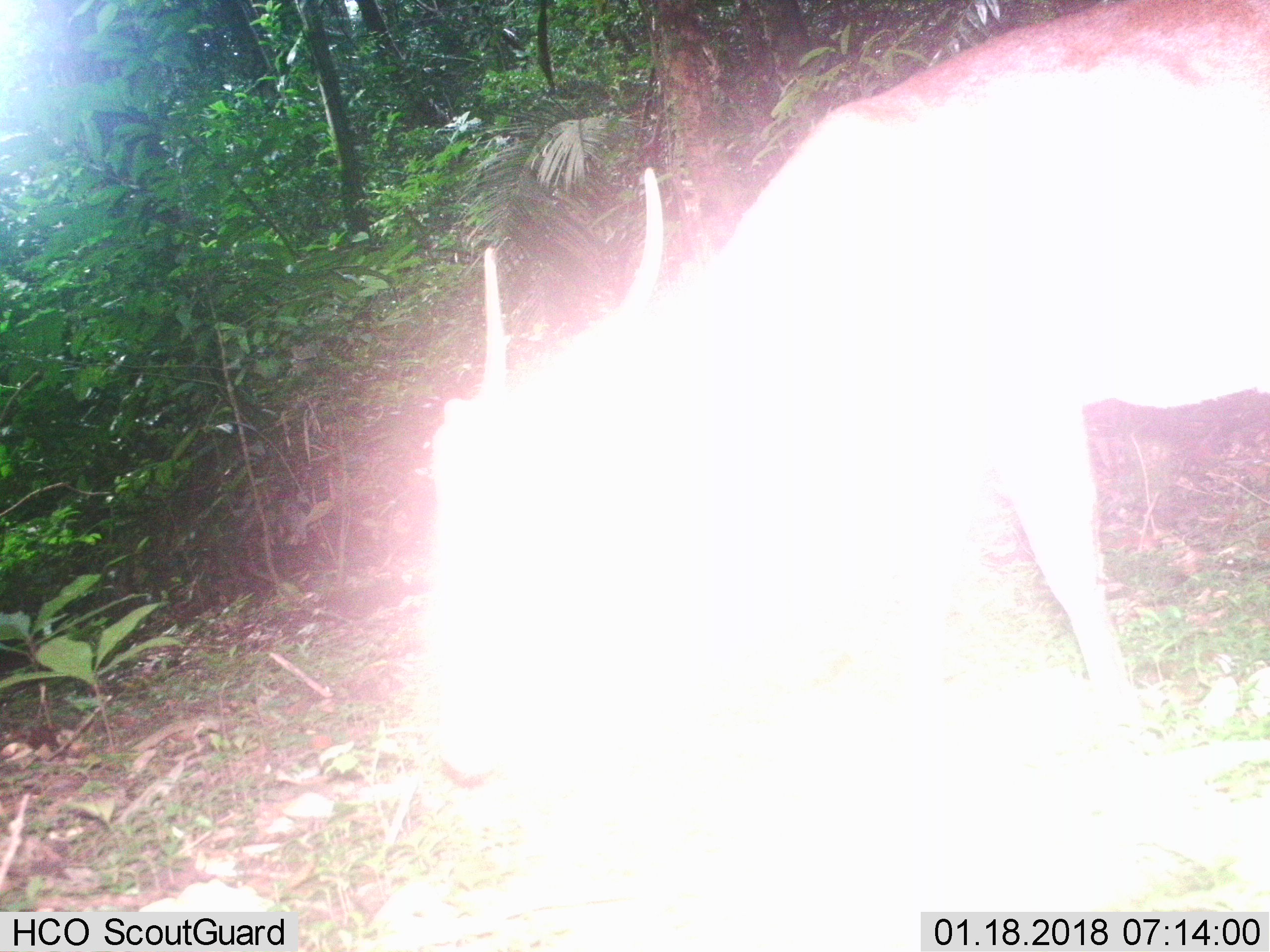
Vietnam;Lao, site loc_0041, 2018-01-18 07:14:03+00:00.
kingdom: Animalia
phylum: Chordata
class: Mammalia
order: Artiodactyla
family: Cervidae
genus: Muntiacus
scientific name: Muntiacus vuquangensis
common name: large-antlered muntjac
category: large antlered muntjac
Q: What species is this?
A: Large antlered muntjac (large-antlered muntjac) (Muntiacus vuquangensis).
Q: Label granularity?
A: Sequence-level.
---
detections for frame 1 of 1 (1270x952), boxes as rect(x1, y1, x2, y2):
large antlered muntjac: rect(419, 0, 1268, 789)